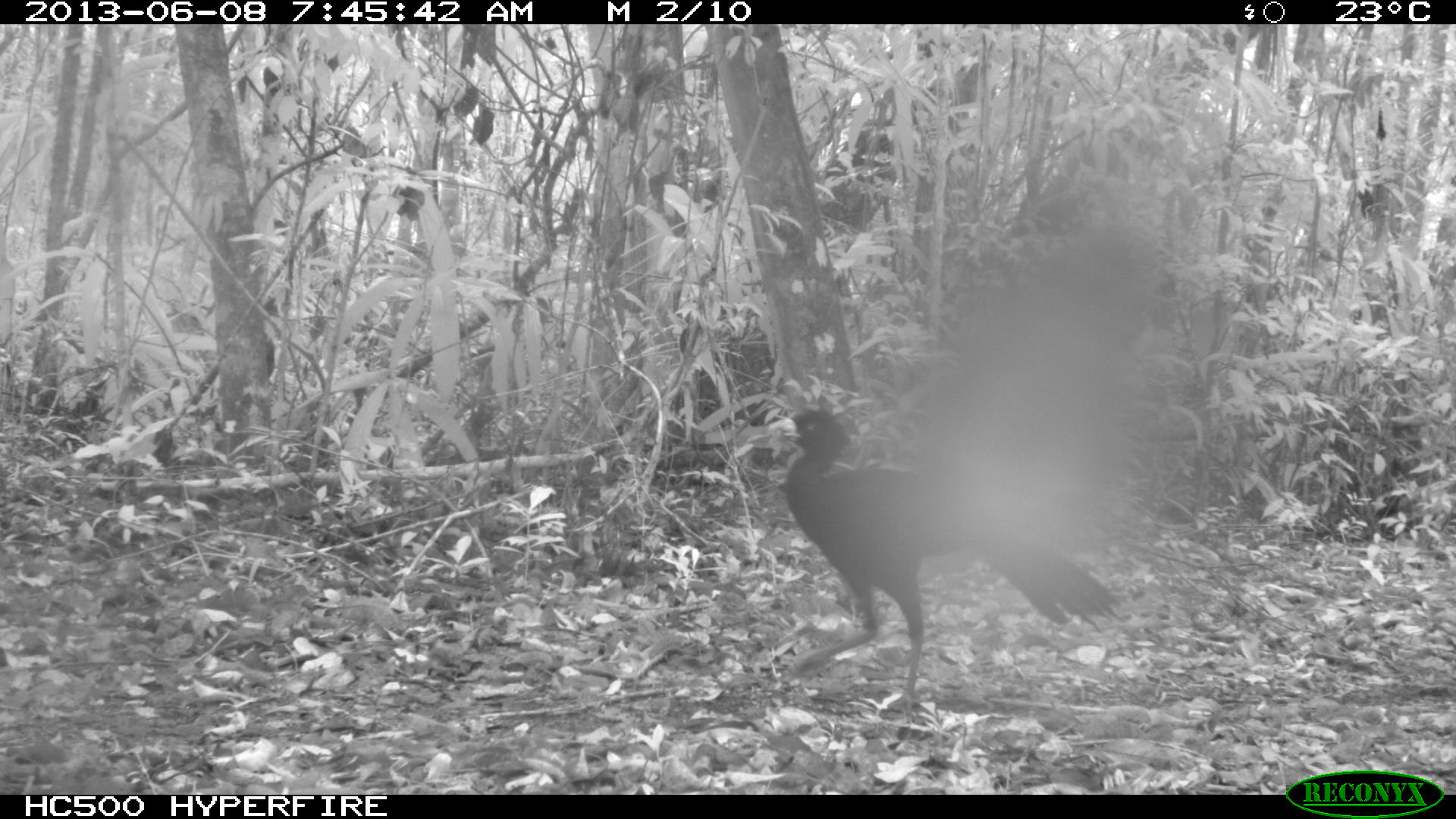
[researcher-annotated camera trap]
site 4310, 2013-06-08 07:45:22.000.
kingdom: Animalia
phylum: Chordata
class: Aves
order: Galliformes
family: Cracidae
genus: Crax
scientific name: Crax rubra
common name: great curassow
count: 1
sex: male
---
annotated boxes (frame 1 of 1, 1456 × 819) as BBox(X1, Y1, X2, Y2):
crax rubra: BBox(767, 405, 1123, 715)